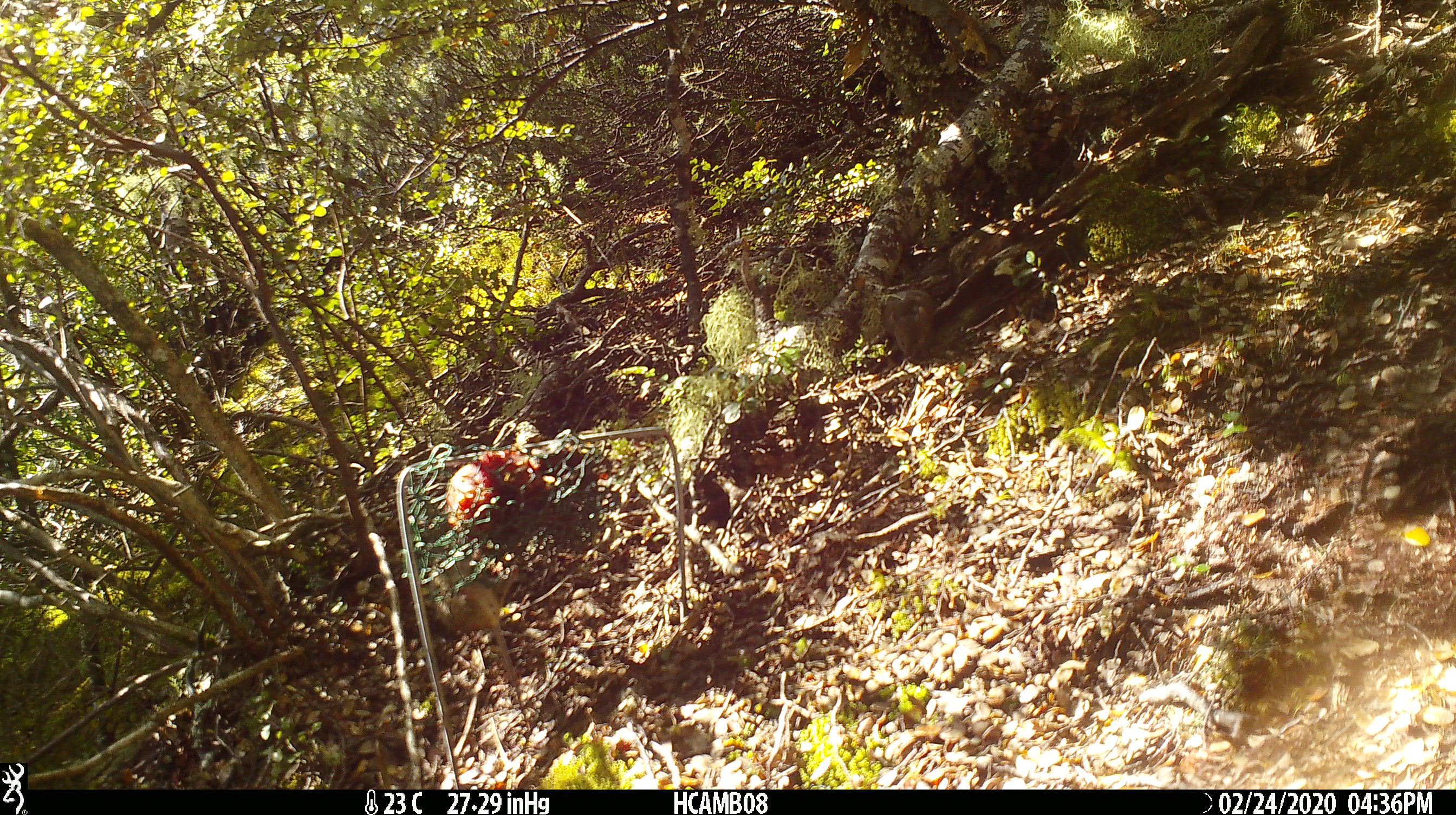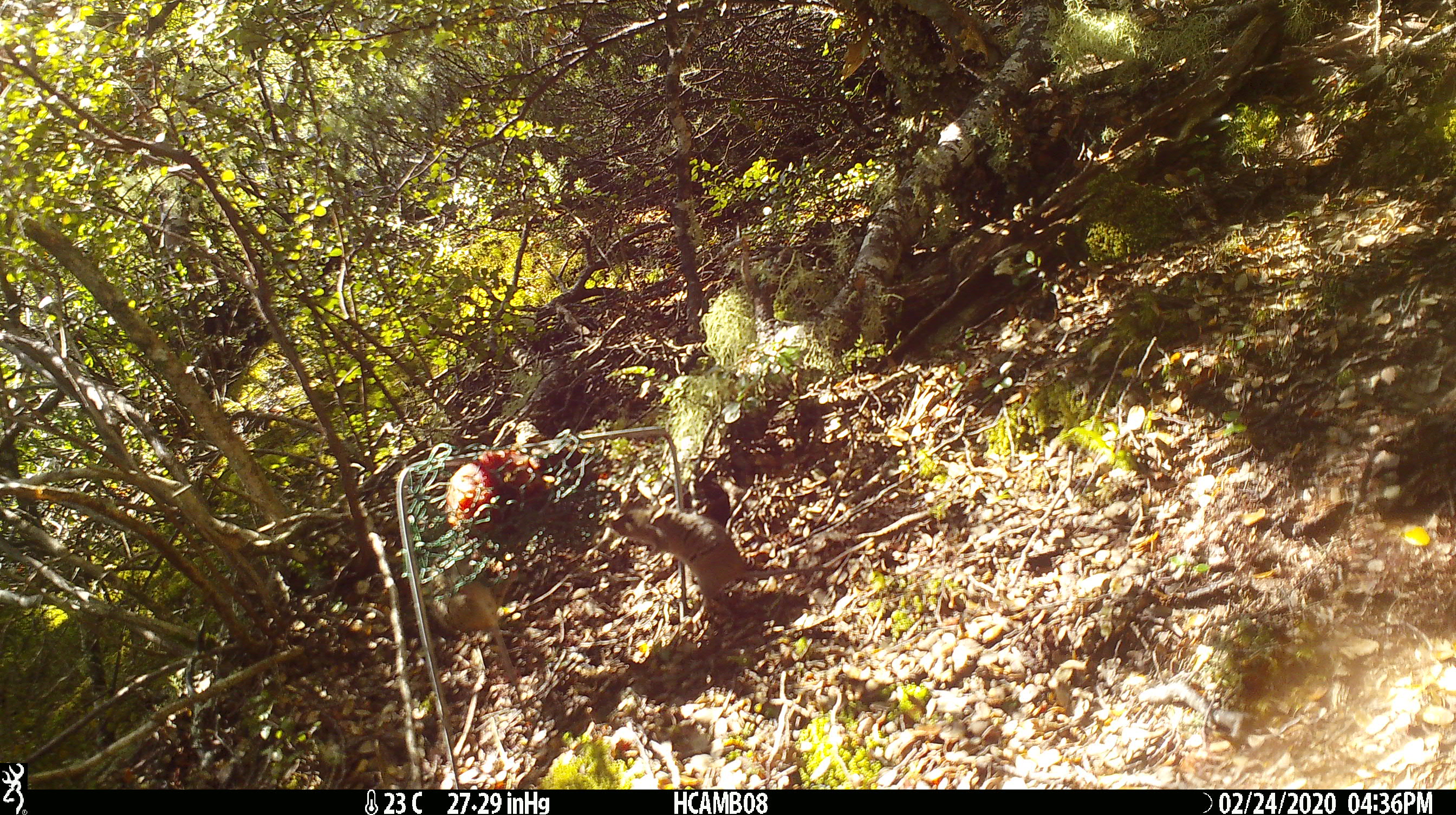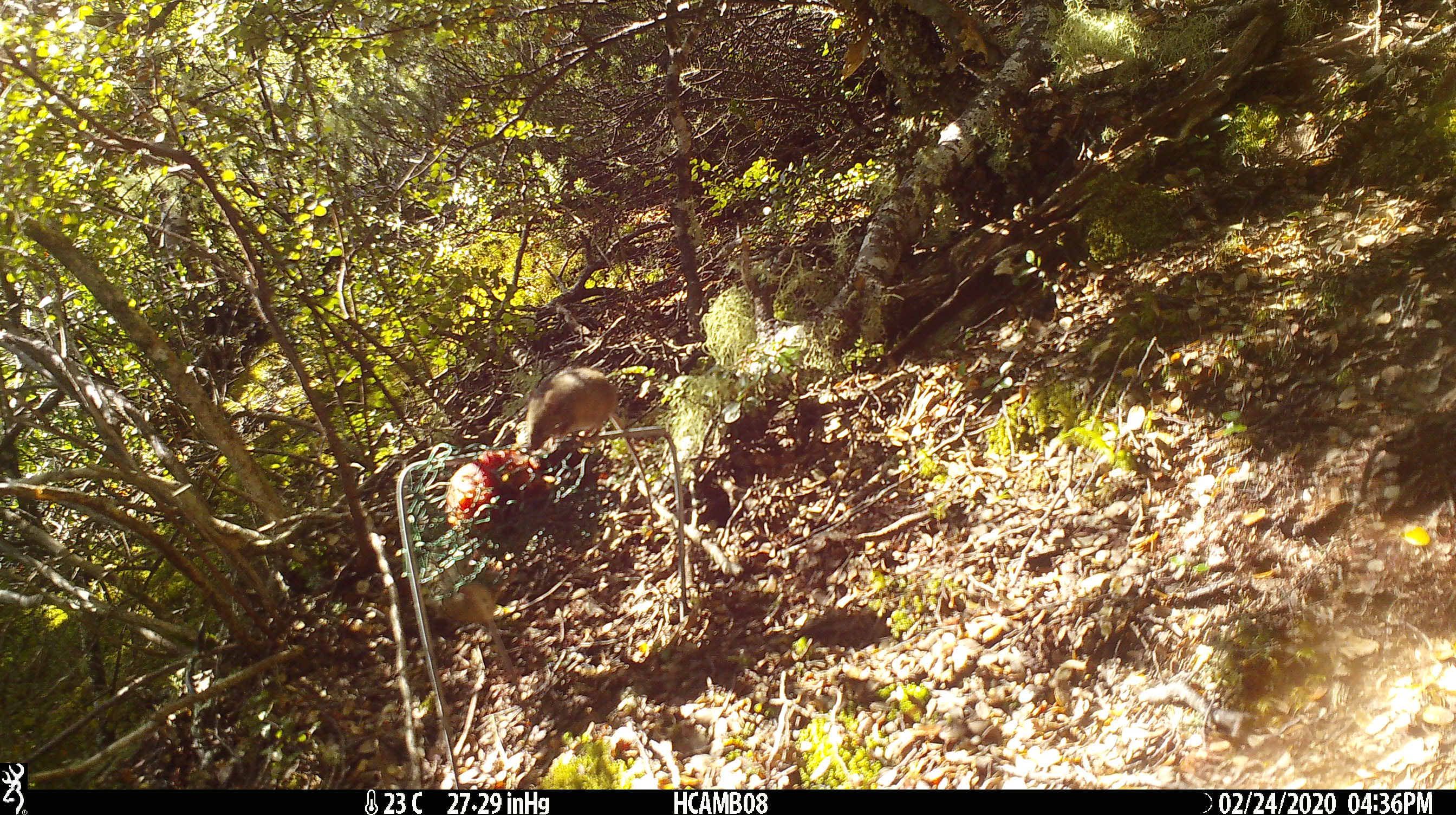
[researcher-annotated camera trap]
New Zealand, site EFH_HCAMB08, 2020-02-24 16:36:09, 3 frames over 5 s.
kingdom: Animalia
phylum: Chordata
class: Mammalia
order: Rodentia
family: Muridae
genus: Mus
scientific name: Mus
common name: mouse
Mouse (Mus).